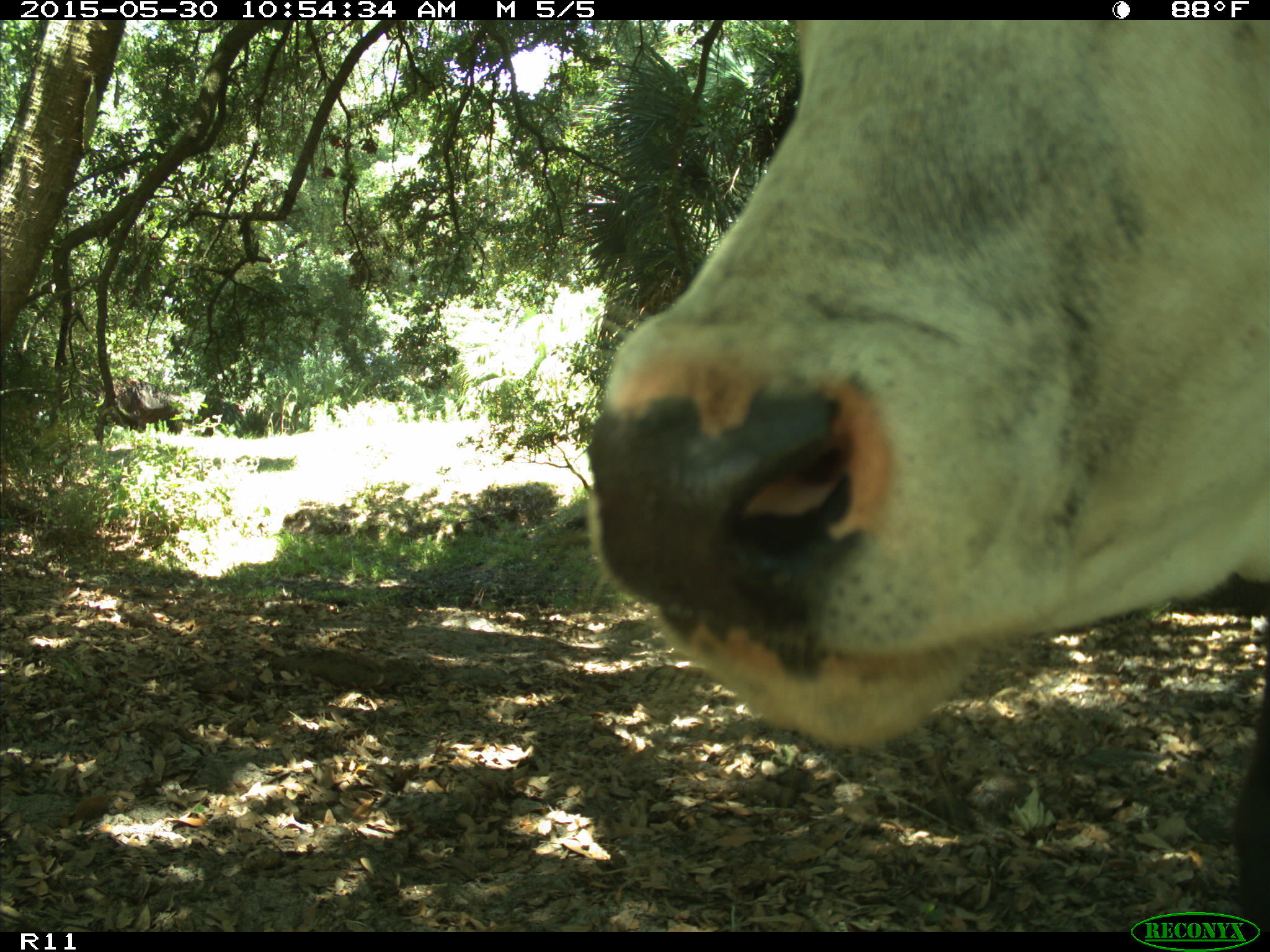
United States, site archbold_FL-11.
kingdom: Animalia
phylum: Chordata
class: Mammalia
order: Artiodactyla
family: Bovidae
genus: Bos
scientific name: Bos taurus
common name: domestic cow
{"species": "Bos taurus (domestic cow)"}